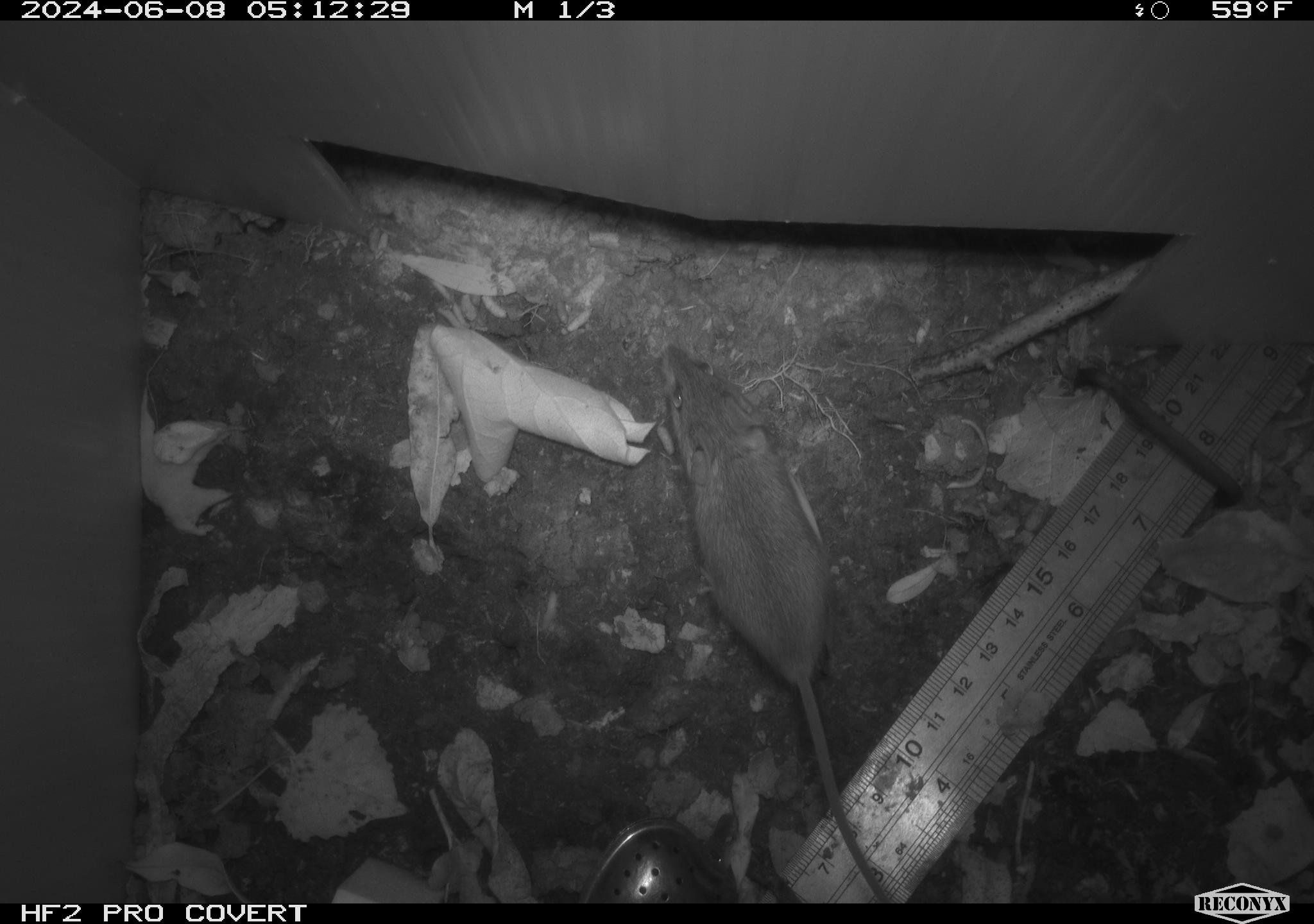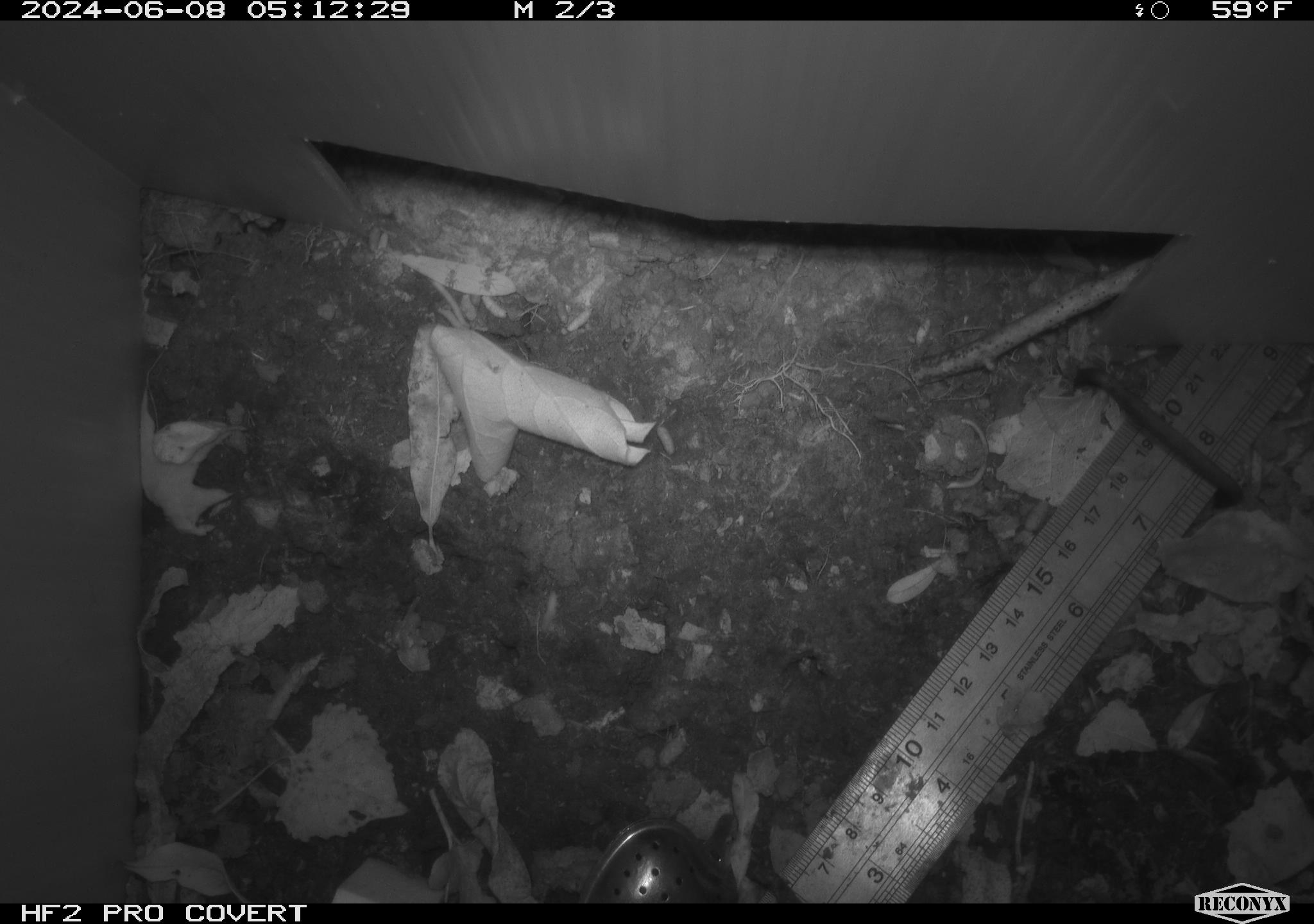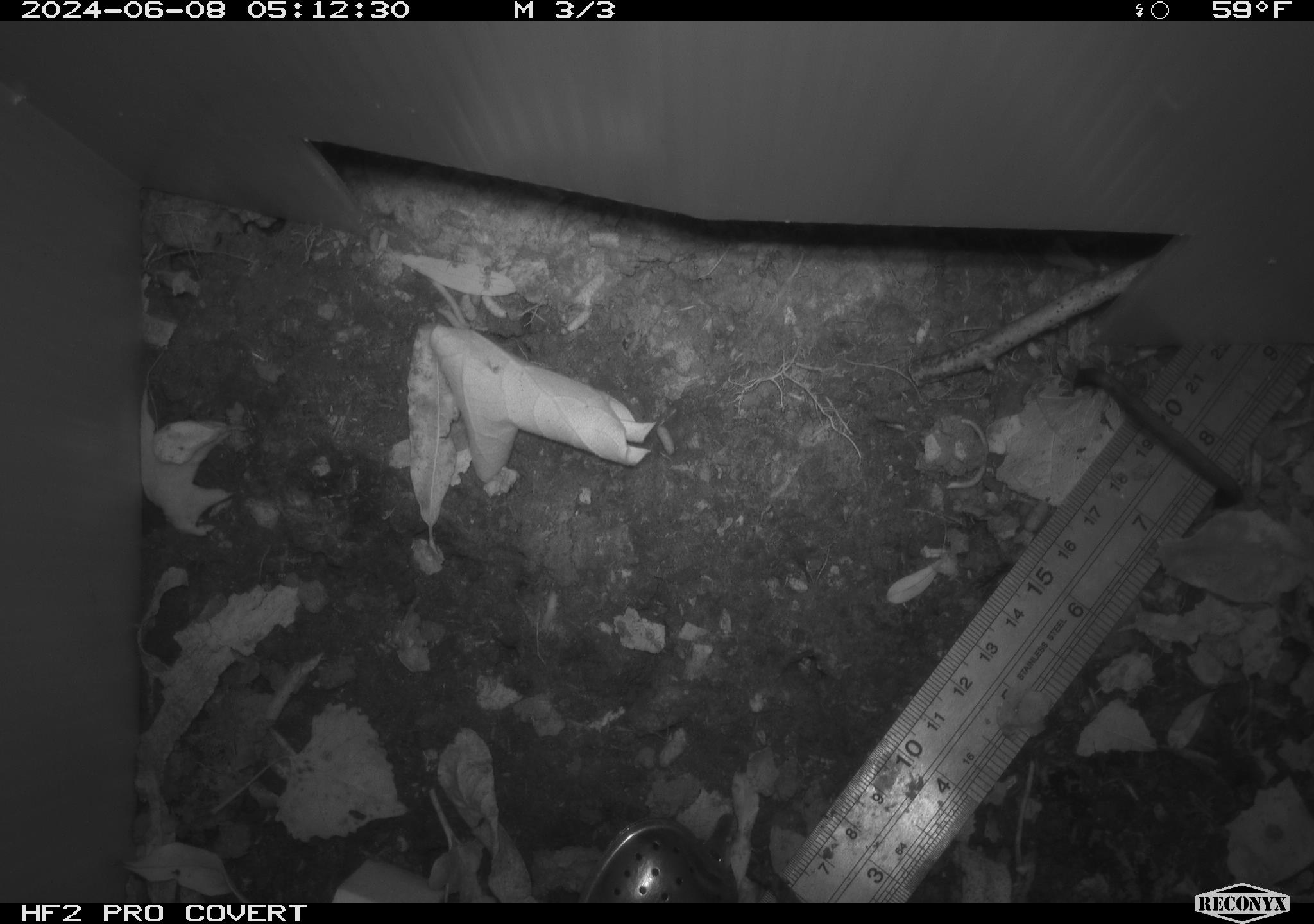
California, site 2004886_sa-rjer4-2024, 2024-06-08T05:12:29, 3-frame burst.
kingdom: Animalia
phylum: Chordata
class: Mammalia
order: Rodentia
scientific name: Rodentia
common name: mouse species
Mouse species (Rodentia).